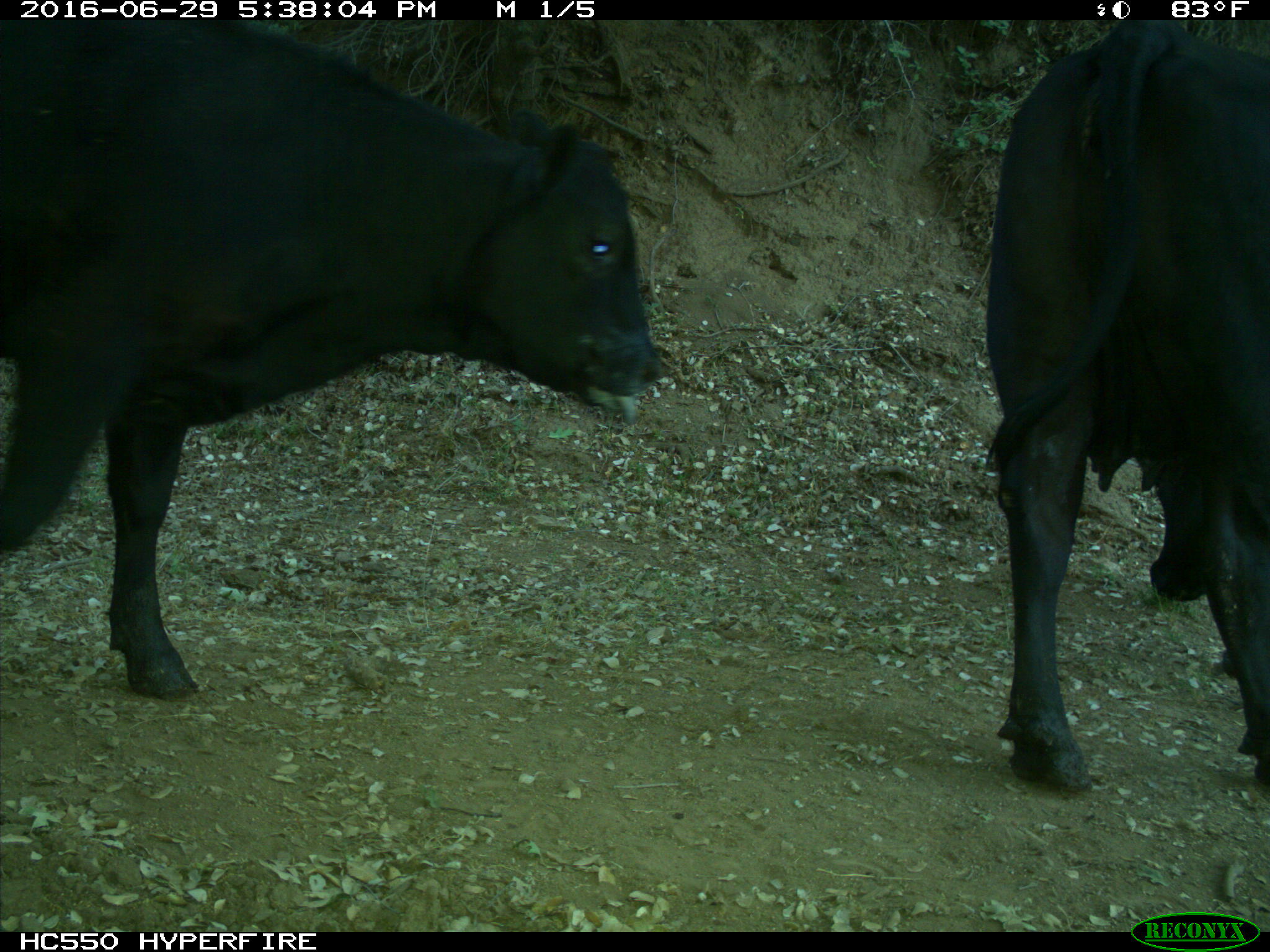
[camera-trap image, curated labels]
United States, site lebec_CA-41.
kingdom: Animalia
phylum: Chordata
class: Mammalia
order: Artiodactyla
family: Bovidae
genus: Bos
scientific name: Bos taurus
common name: domestic cow